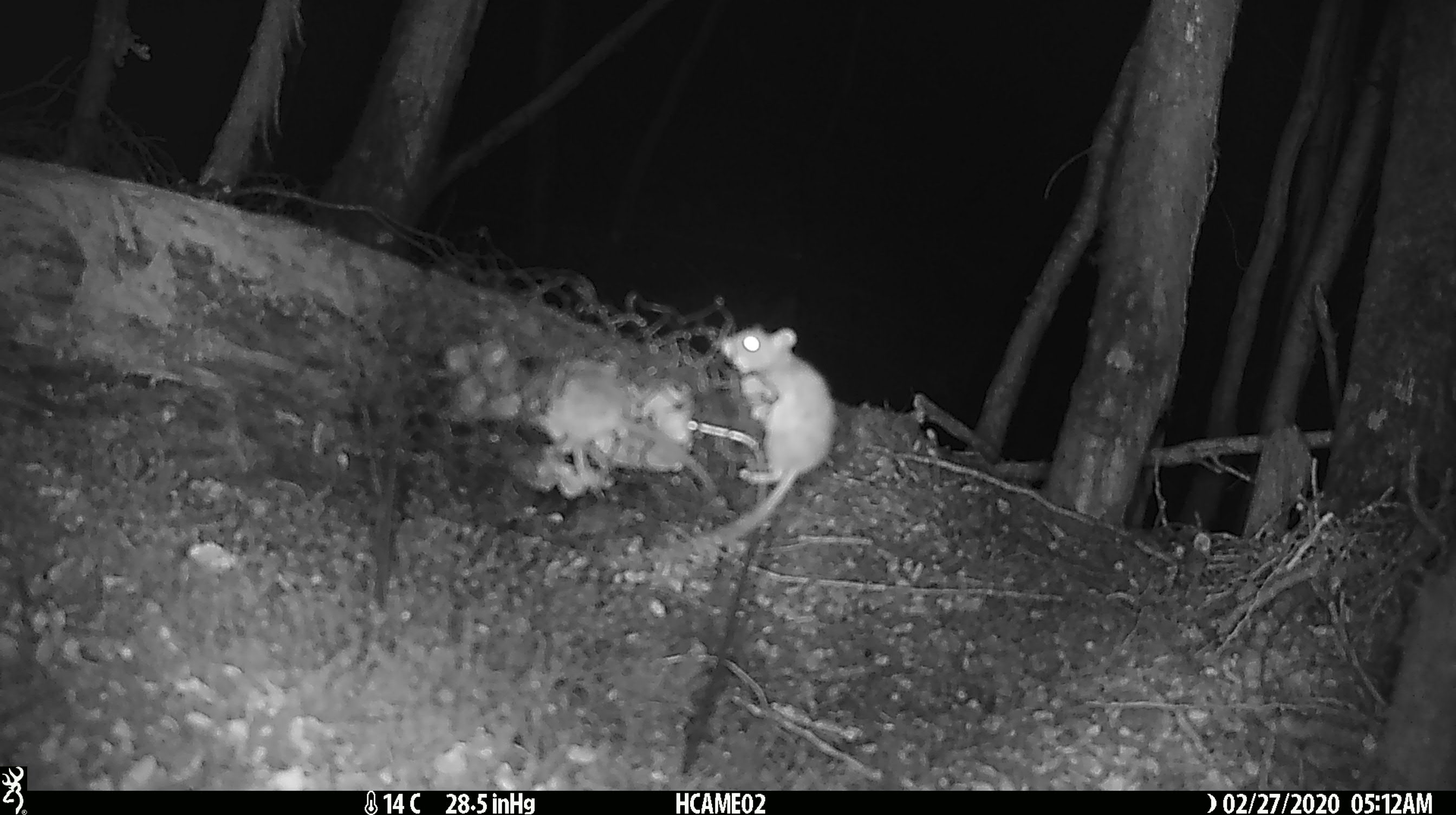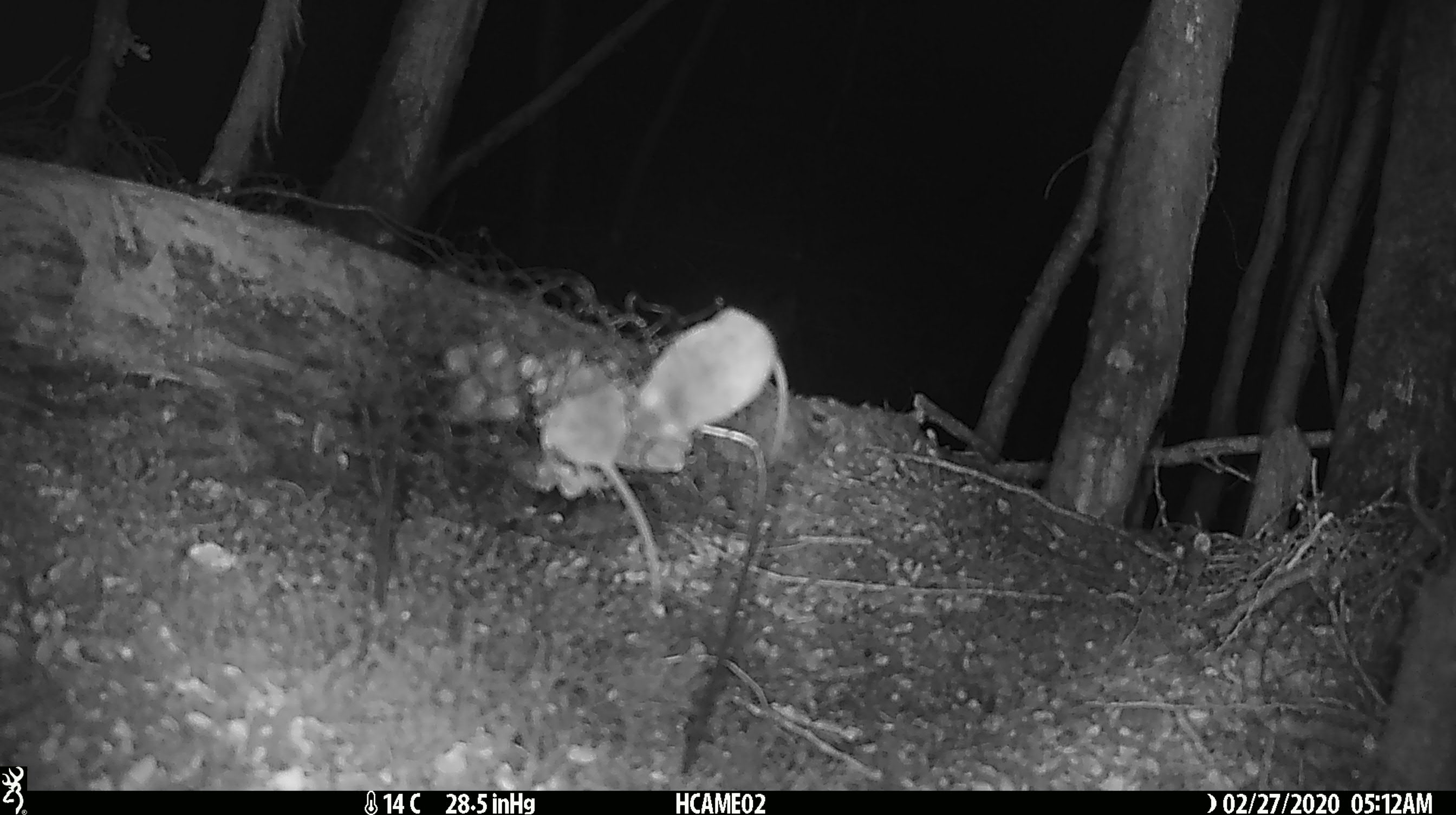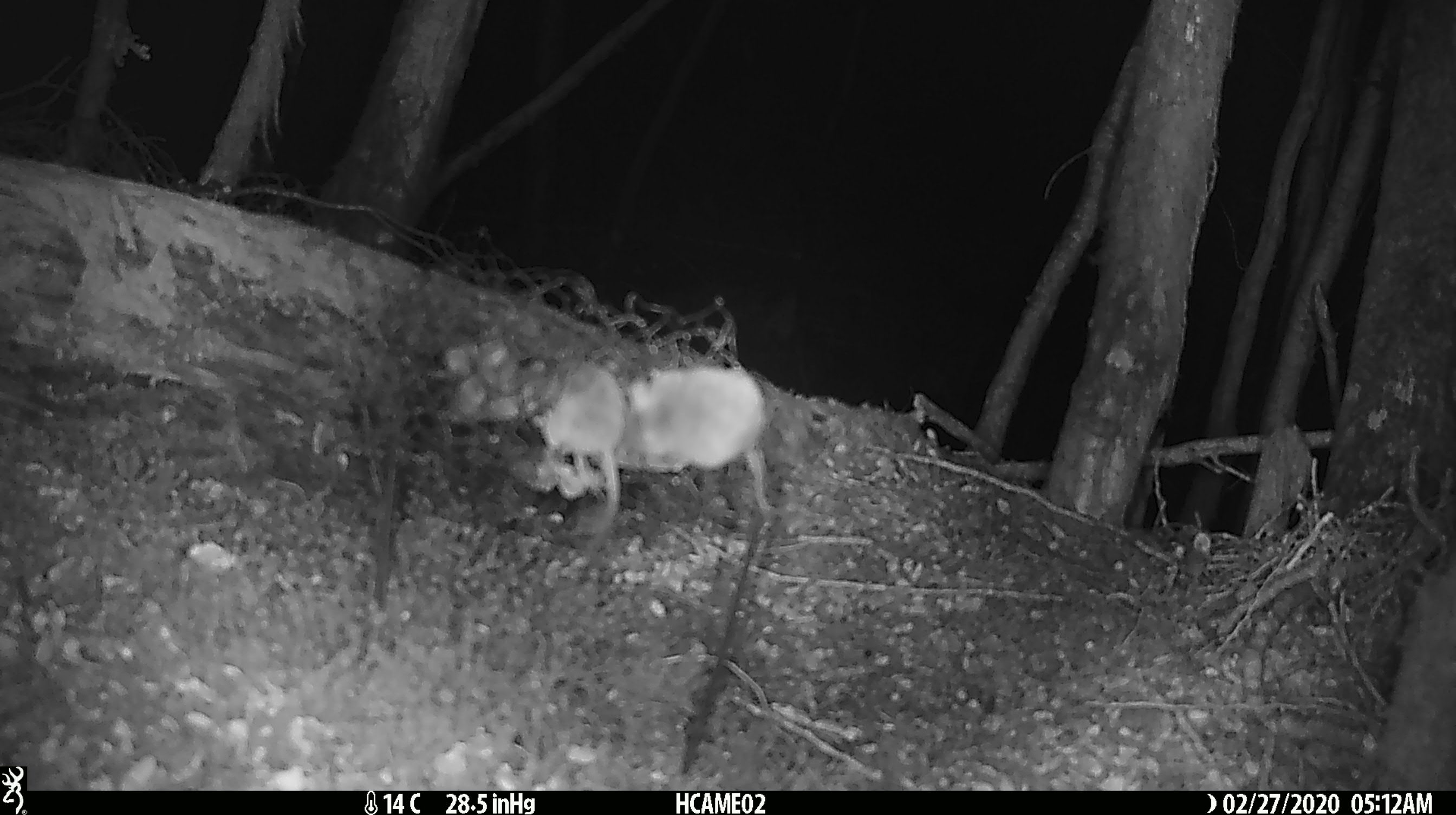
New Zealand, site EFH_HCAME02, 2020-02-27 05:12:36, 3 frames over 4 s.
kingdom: Animalia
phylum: Chordata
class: Mammalia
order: Rodentia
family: Muridae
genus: Mus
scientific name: Mus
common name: mouse